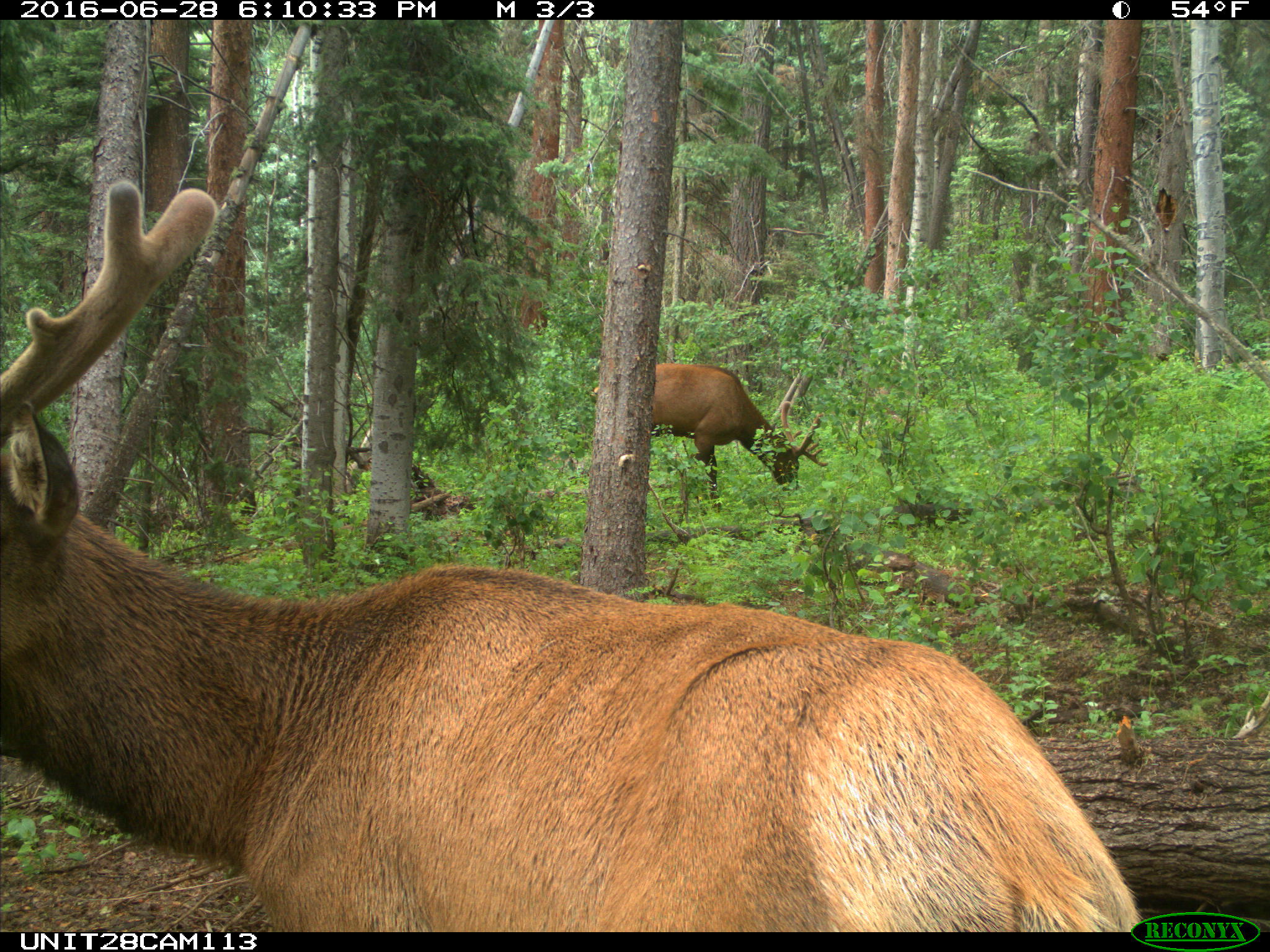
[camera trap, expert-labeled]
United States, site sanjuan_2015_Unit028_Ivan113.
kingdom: Animalia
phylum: Chordata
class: Mammalia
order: Artiodactyla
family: Cervidae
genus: Cervus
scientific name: Cervus elaphus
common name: red deer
Cervus elaphus (red deer).